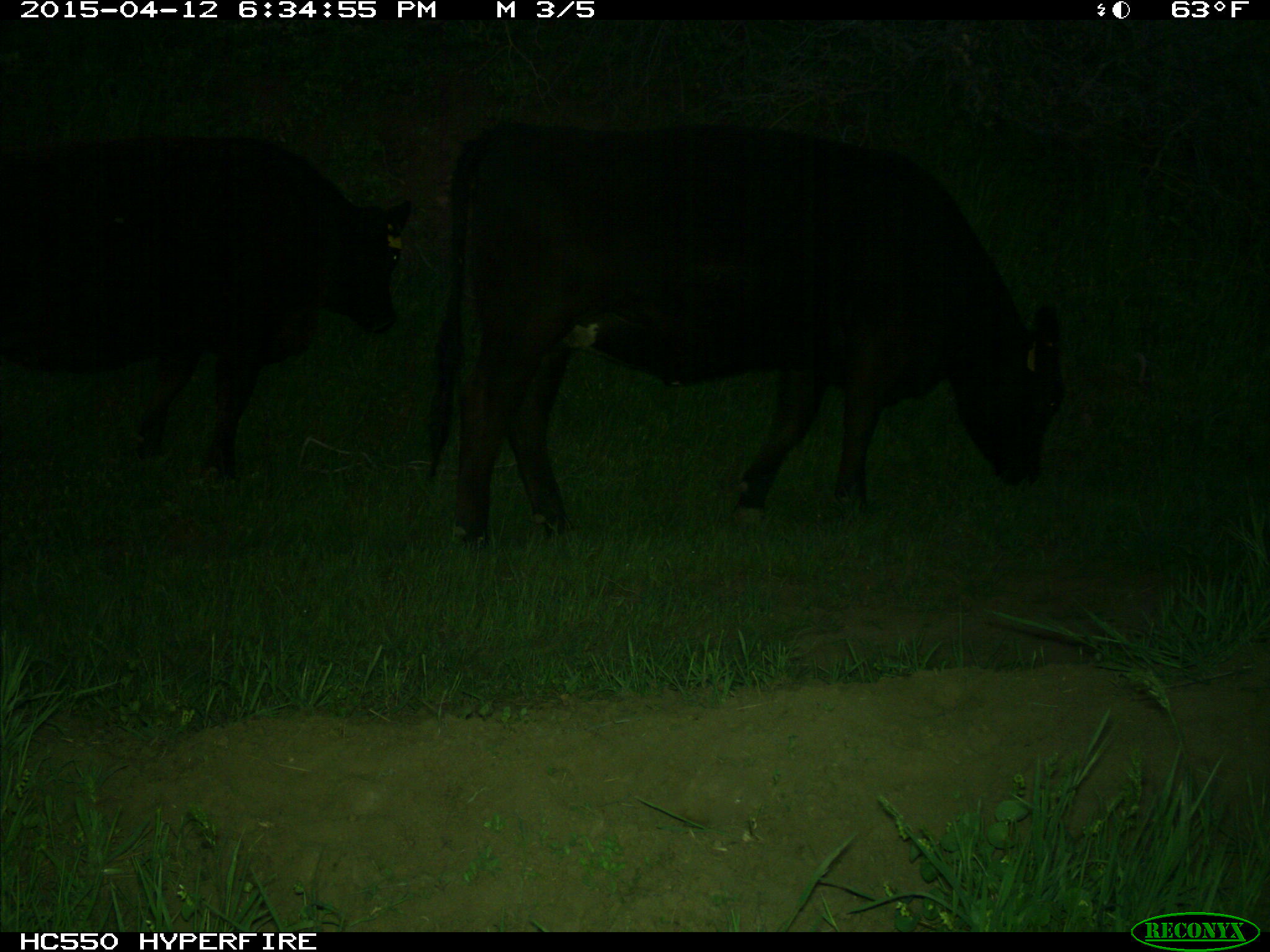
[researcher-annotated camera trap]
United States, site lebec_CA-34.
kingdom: Animalia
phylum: Chordata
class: Mammalia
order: Artiodactyla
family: Bovidae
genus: Bos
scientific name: Bos taurus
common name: domestic cow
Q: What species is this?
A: Bos taurus (domestic cow).